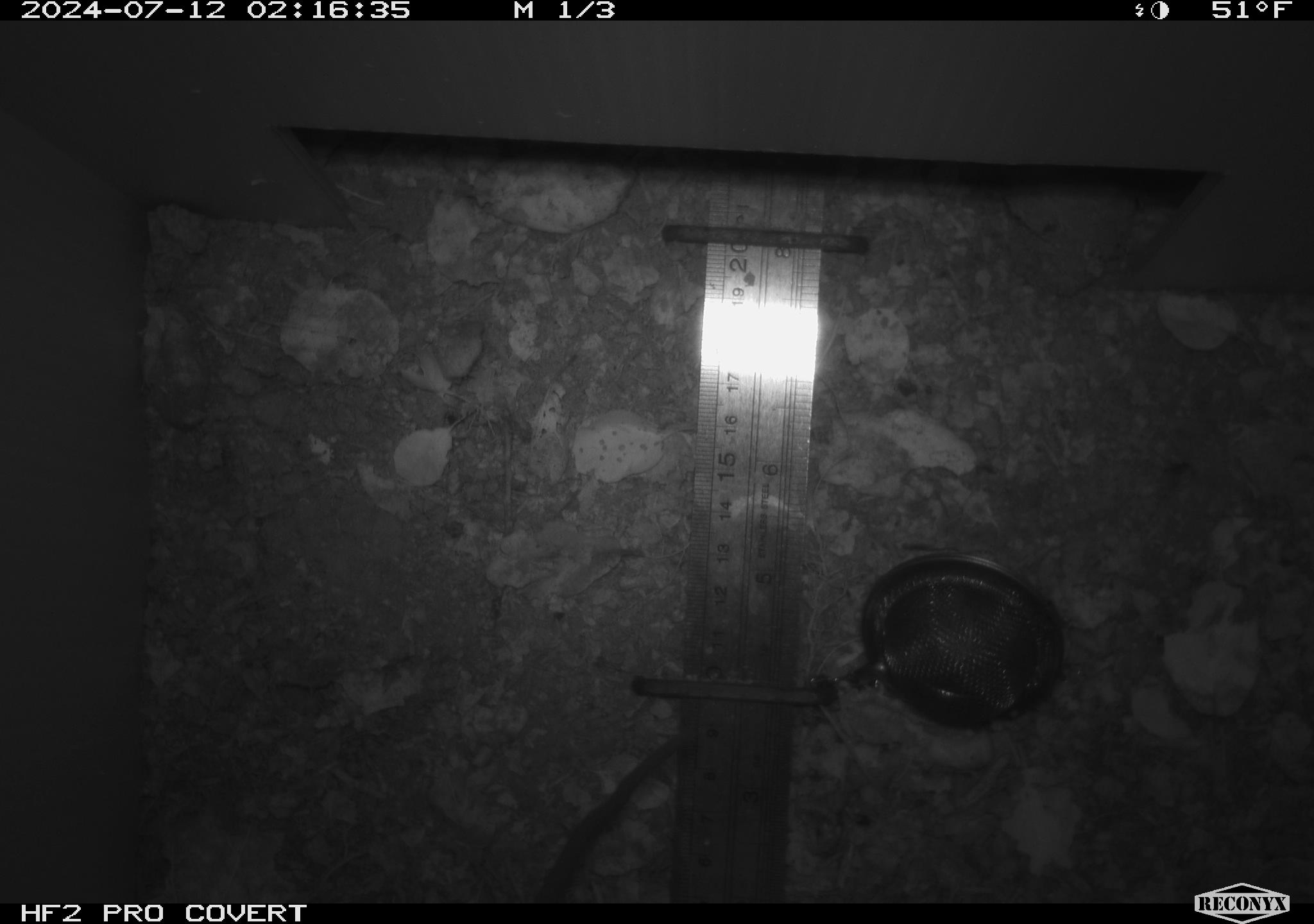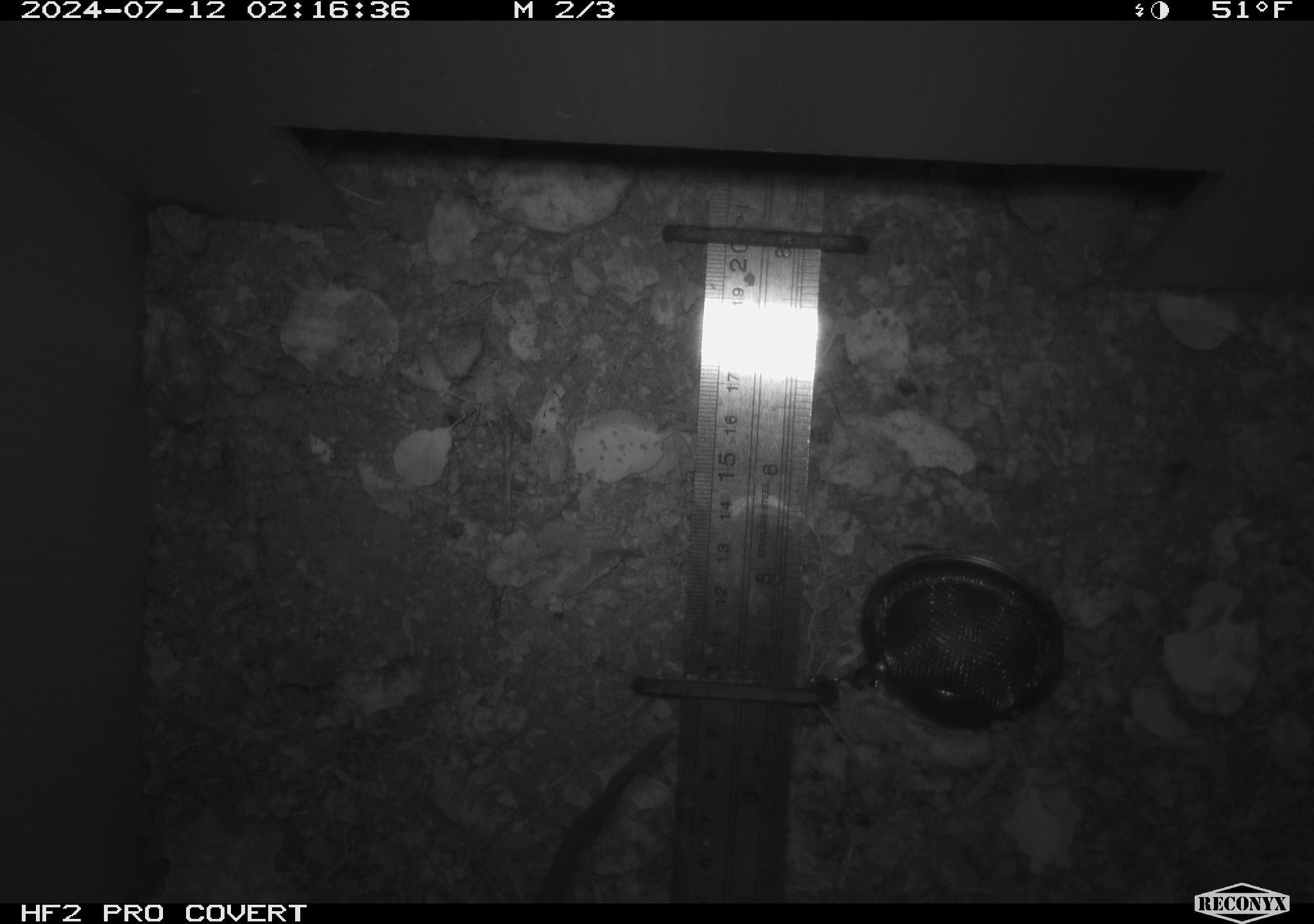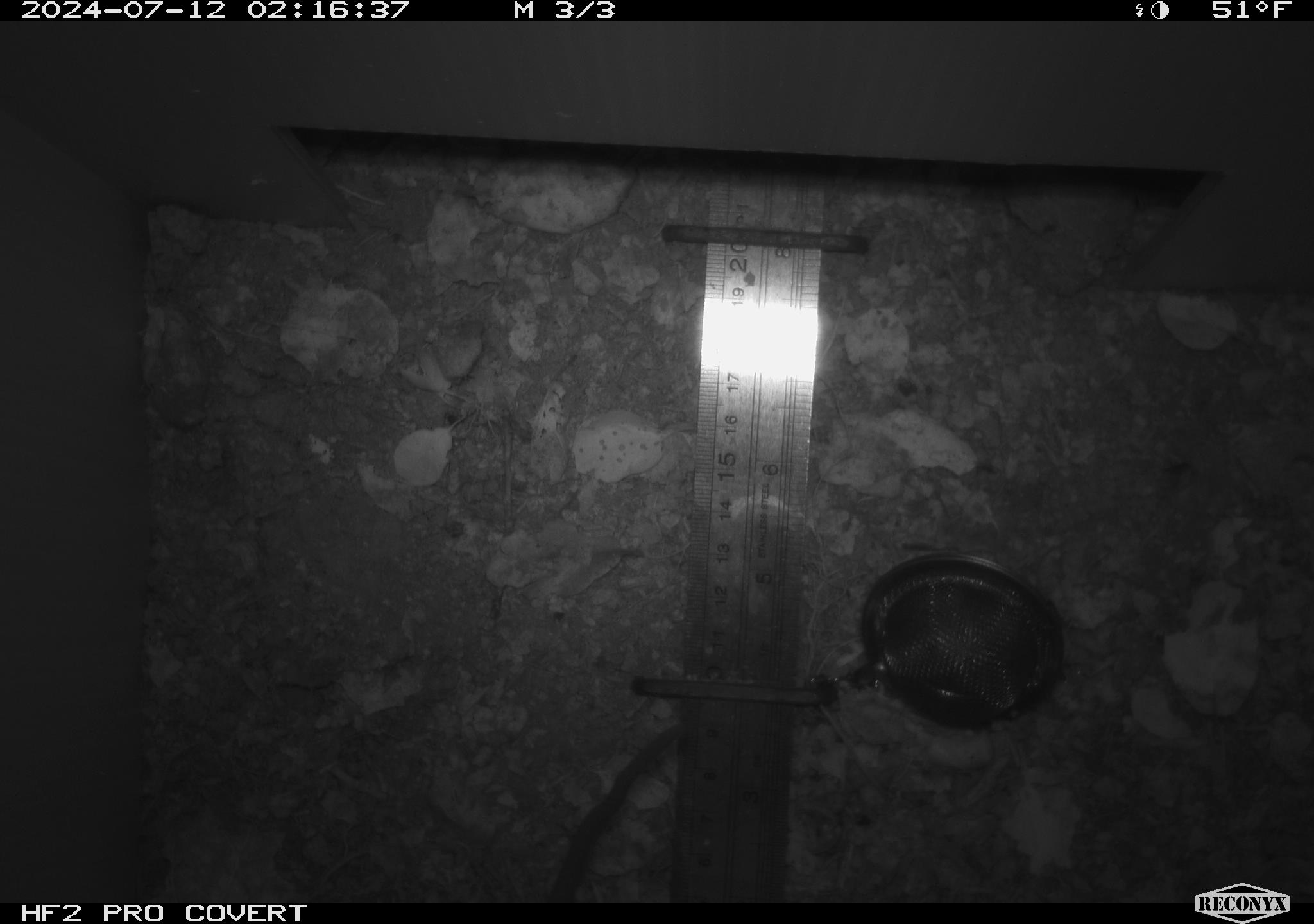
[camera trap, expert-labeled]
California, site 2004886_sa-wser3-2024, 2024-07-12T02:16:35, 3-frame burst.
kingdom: Animalia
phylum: Chordata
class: Mammalia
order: Rodentia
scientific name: Rodentia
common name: woodrat or rat or mouse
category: woodrat or rat or mouse species